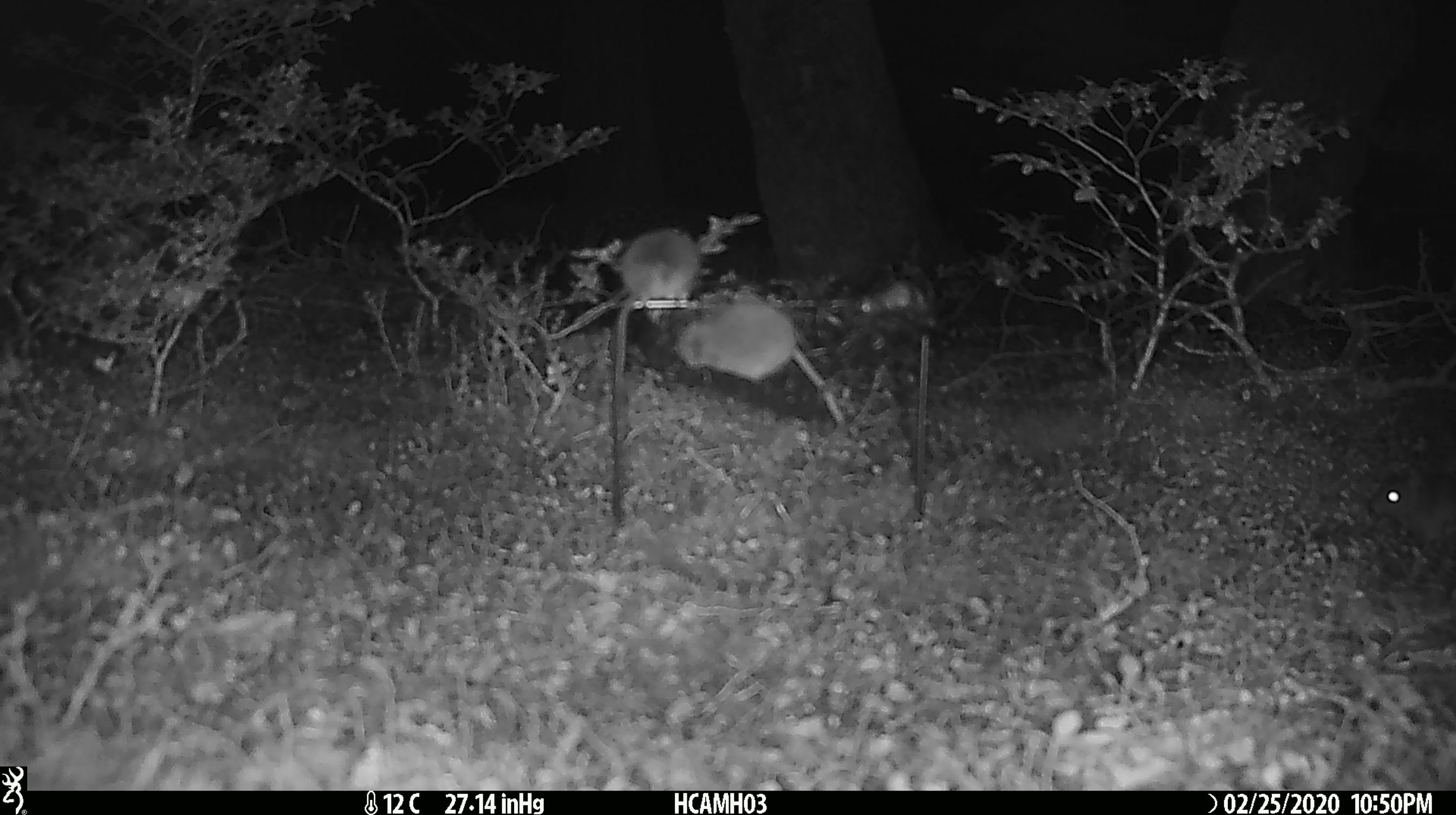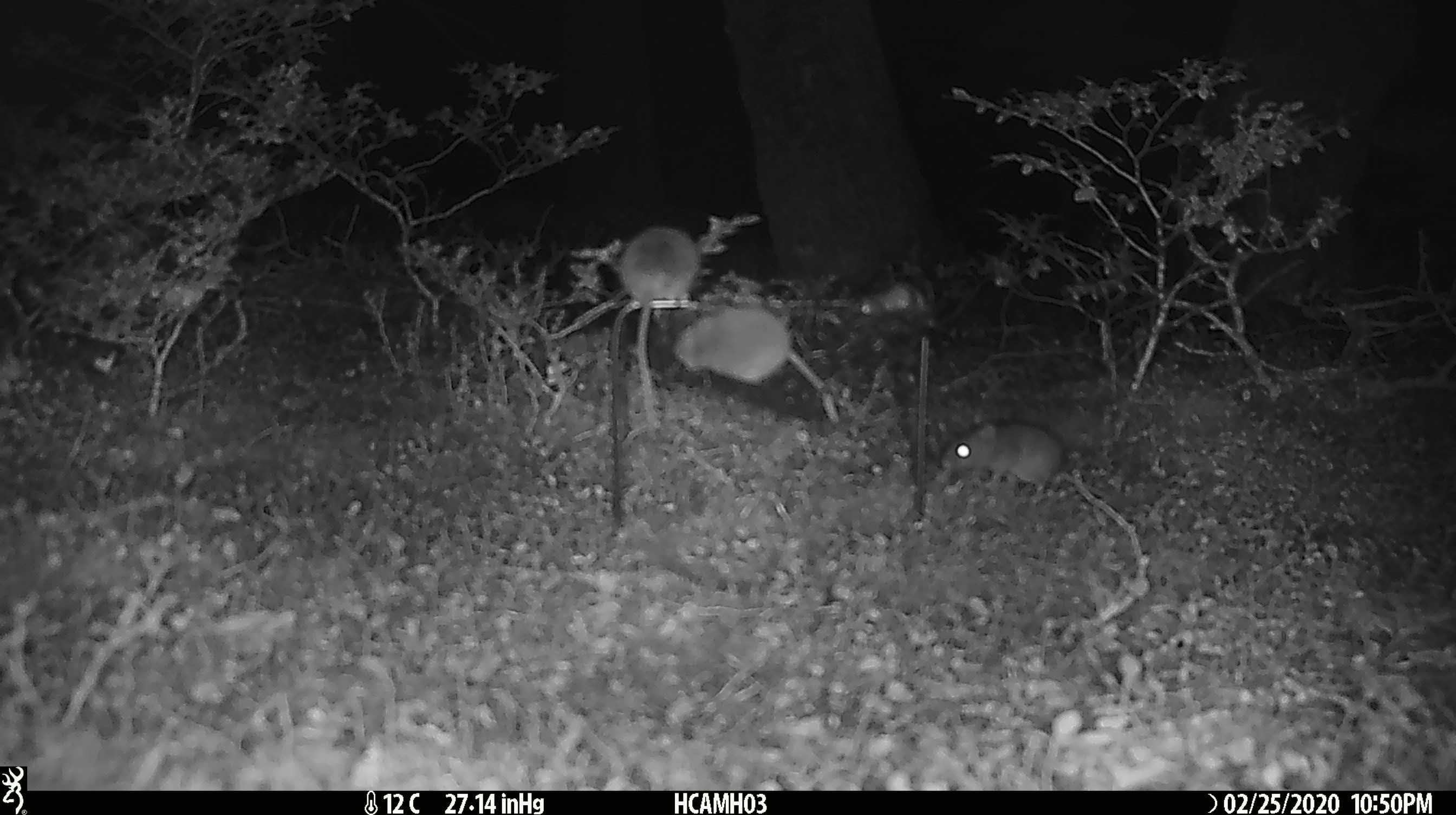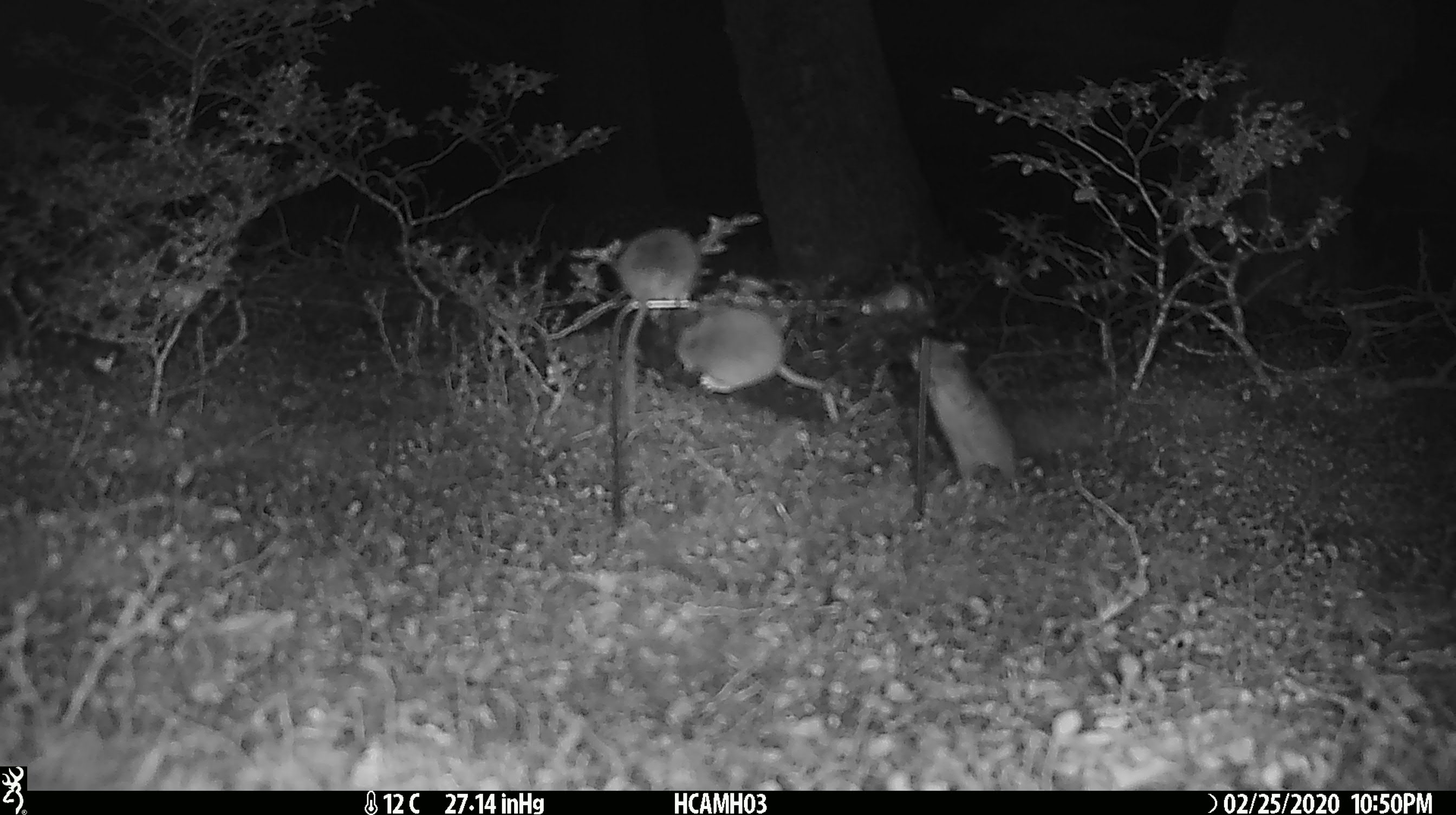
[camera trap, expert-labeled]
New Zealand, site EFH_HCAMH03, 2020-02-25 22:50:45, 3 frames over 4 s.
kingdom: Animalia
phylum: Chordata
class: Mammalia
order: Rodentia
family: Muridae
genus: Mus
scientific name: Mus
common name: mouse